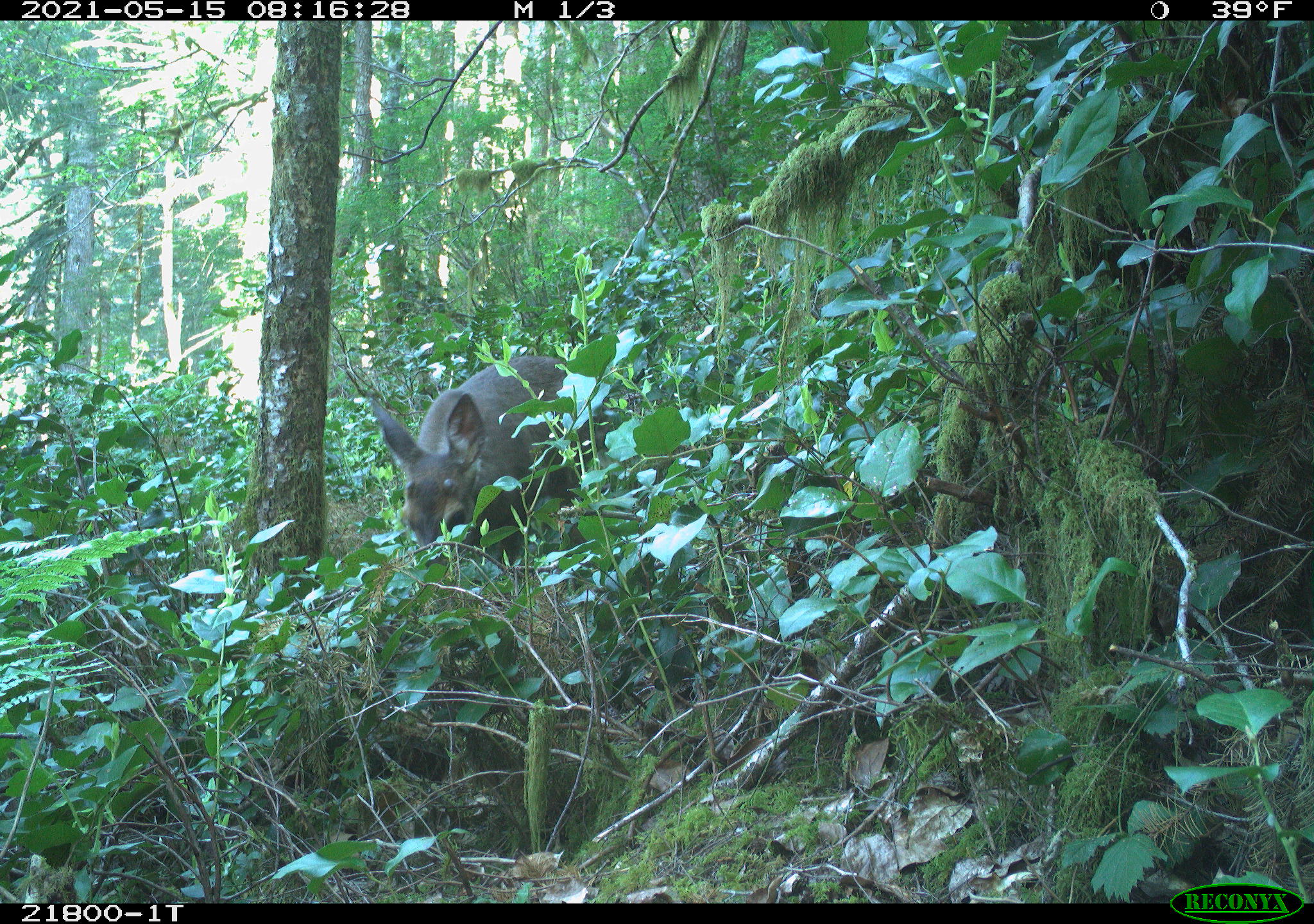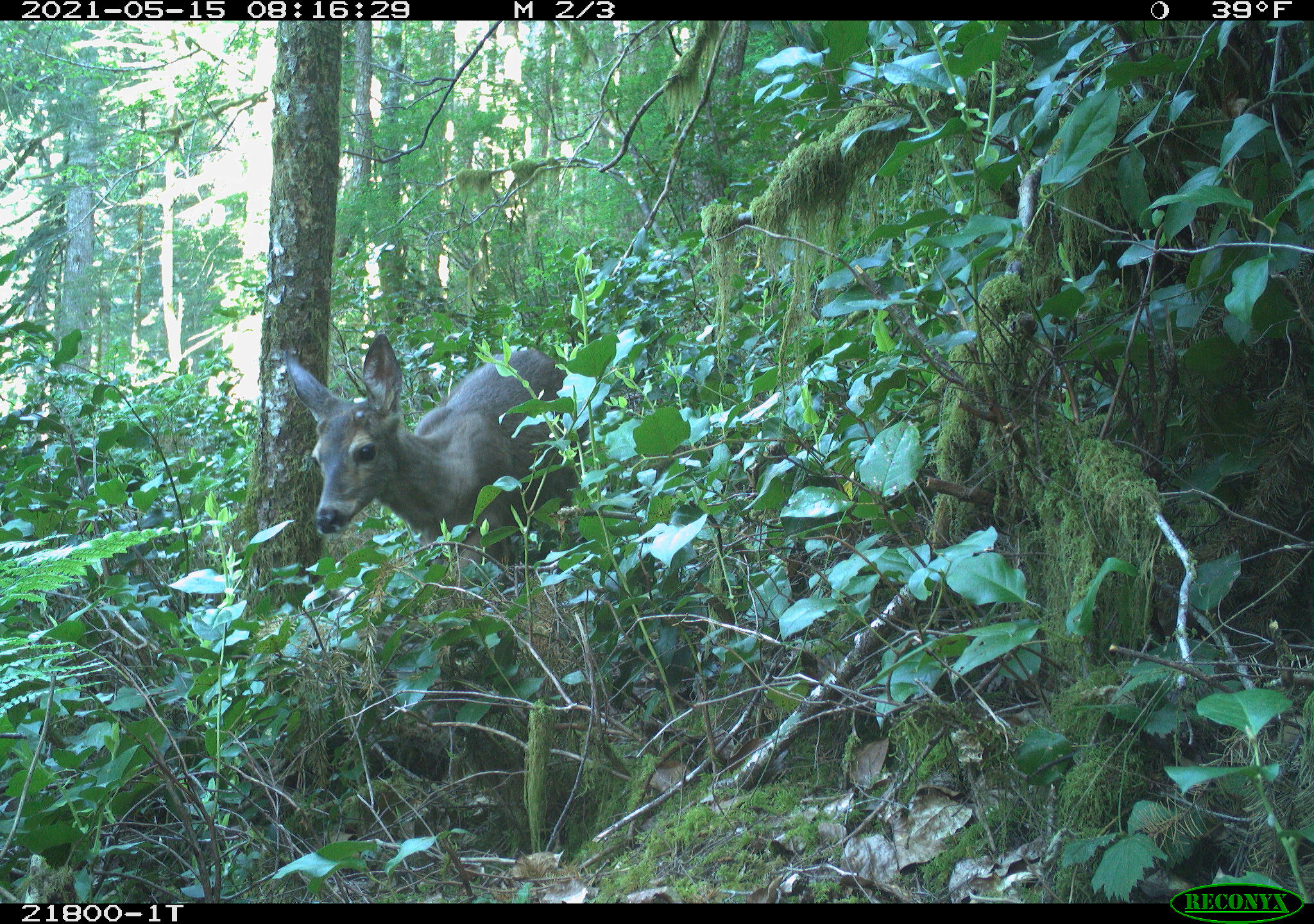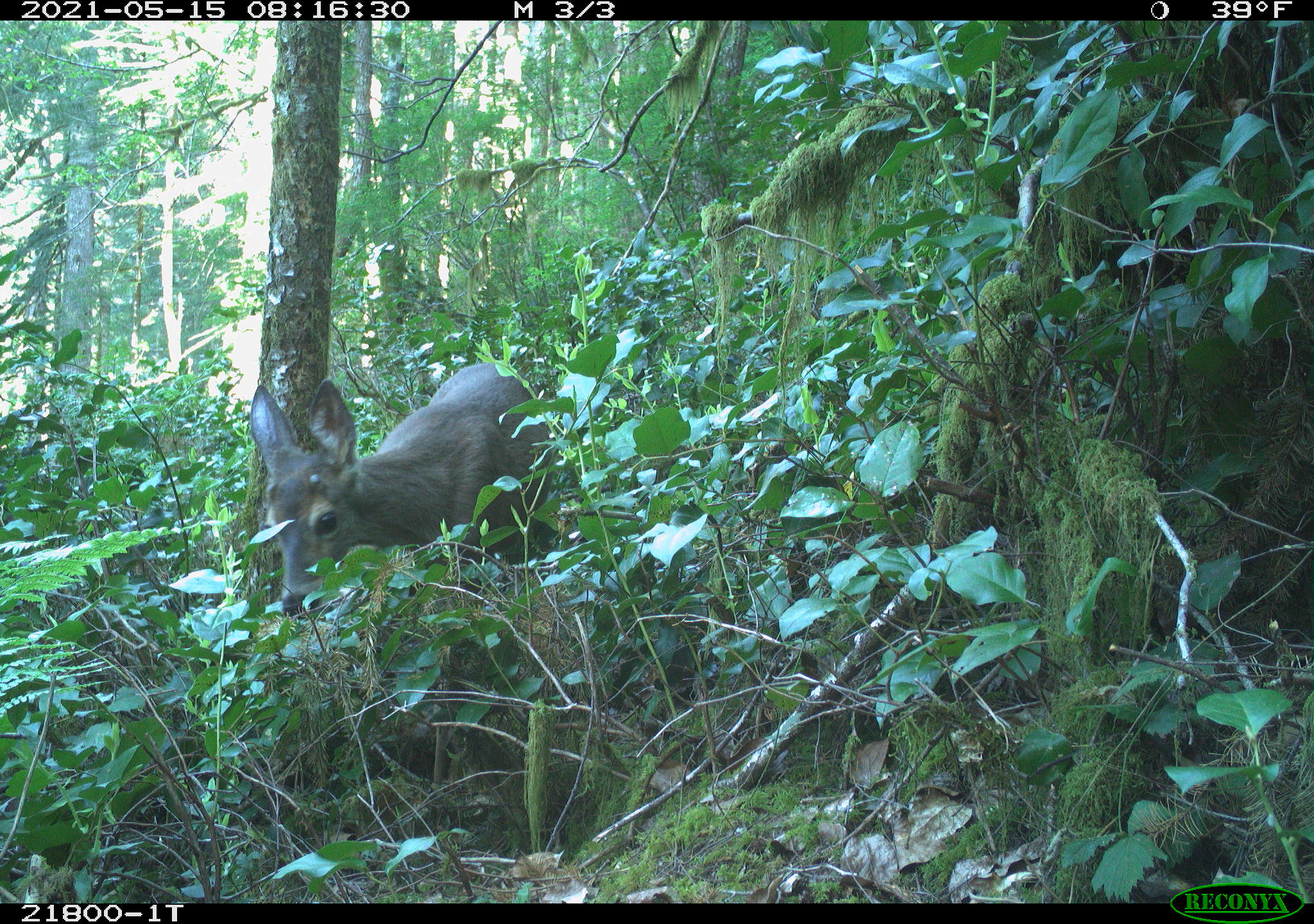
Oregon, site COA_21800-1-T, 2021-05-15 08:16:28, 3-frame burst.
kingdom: Animalia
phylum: Chordata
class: Mammalia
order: Artiodactyla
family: Cervidae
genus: Odocoileus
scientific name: Odocoileus hemionus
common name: black-tailed deer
Black-tailed deer (Odocoileus hemionus).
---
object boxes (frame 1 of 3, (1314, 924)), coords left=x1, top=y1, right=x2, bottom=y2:
black-tailed deer: left=333, top=331, right=634, bottom=638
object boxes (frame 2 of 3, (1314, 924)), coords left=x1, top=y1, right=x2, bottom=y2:
black-tailed deer: left=258, top=306, right=646, bottom=635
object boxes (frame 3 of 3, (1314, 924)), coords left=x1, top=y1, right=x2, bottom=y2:
black-tailed deer: left=192, top=331, right=650, bottom=679